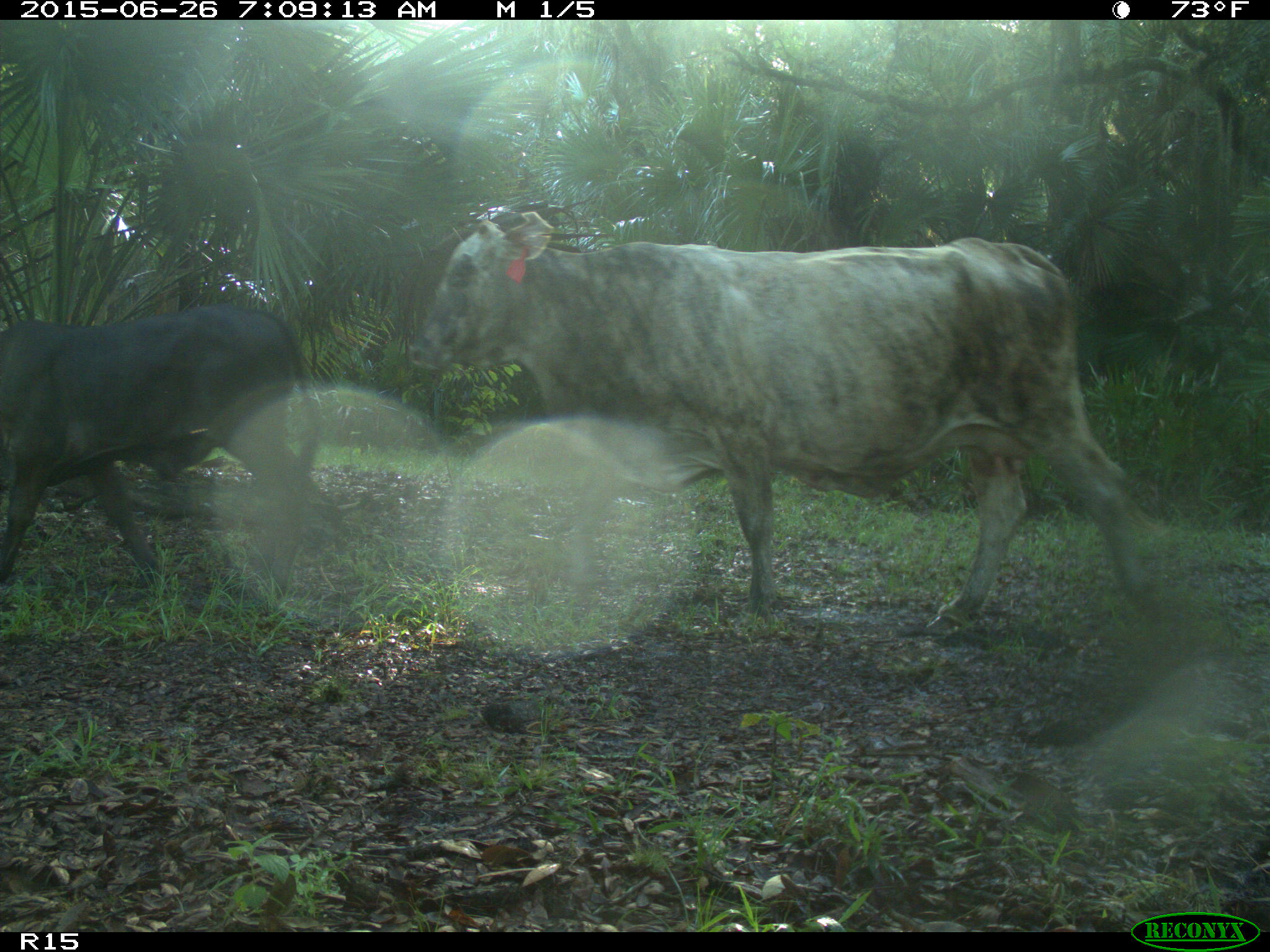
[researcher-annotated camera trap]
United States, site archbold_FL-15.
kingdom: Animalia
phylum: Chordata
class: Mammalia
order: Artiodactyla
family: Bovidae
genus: Bos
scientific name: Bos taurus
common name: domestic cow